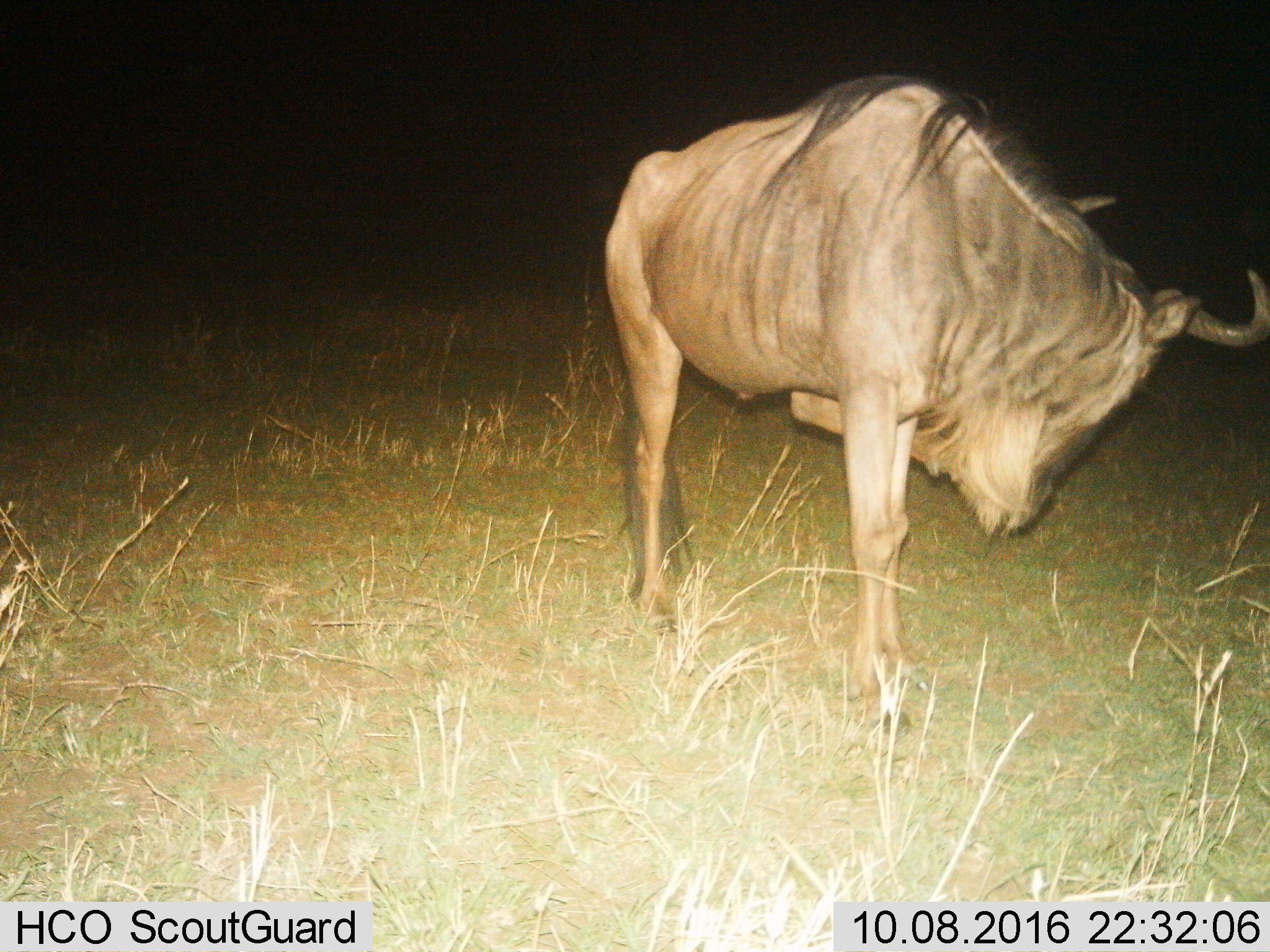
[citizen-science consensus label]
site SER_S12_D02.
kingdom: Animalia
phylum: Chordata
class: Mammalia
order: Artiodactyla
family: Bovidae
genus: Connochaetes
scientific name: Connochaetes taurinus taurinus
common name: blue wildebeest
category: wildebeestblue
Wildebeestblue (blue wildebeest) (Connochaetes taurinus taurinus), count 1. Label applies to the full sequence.